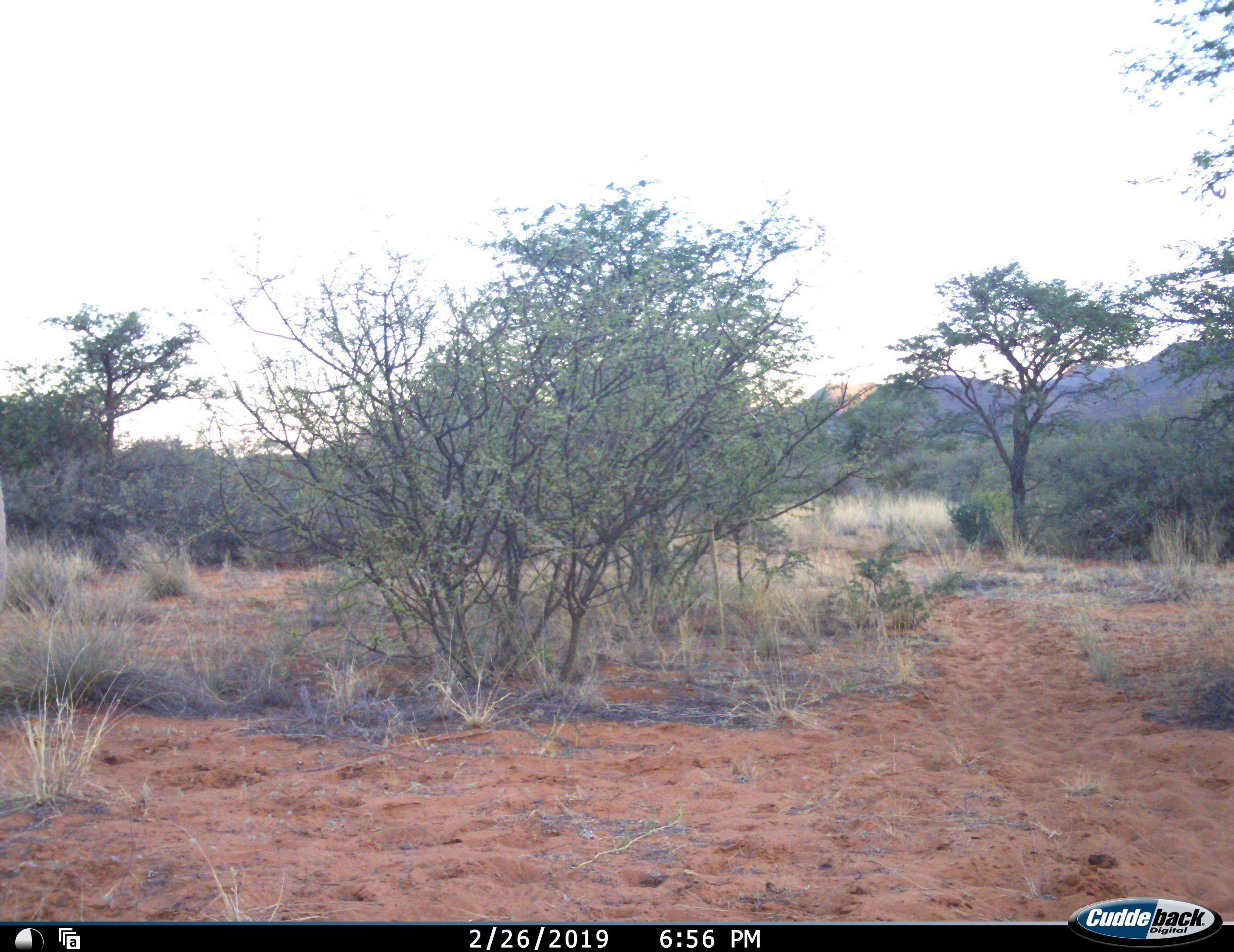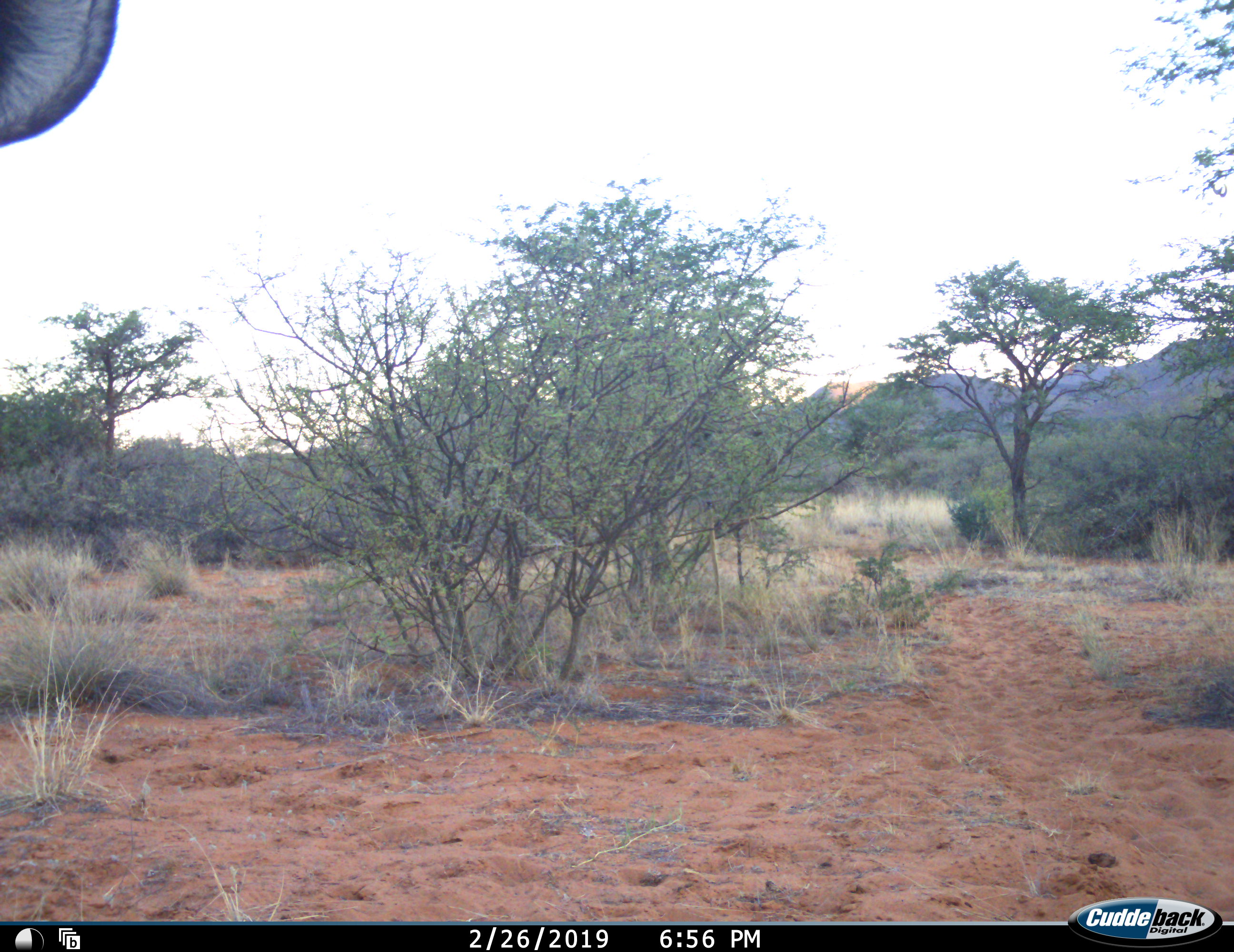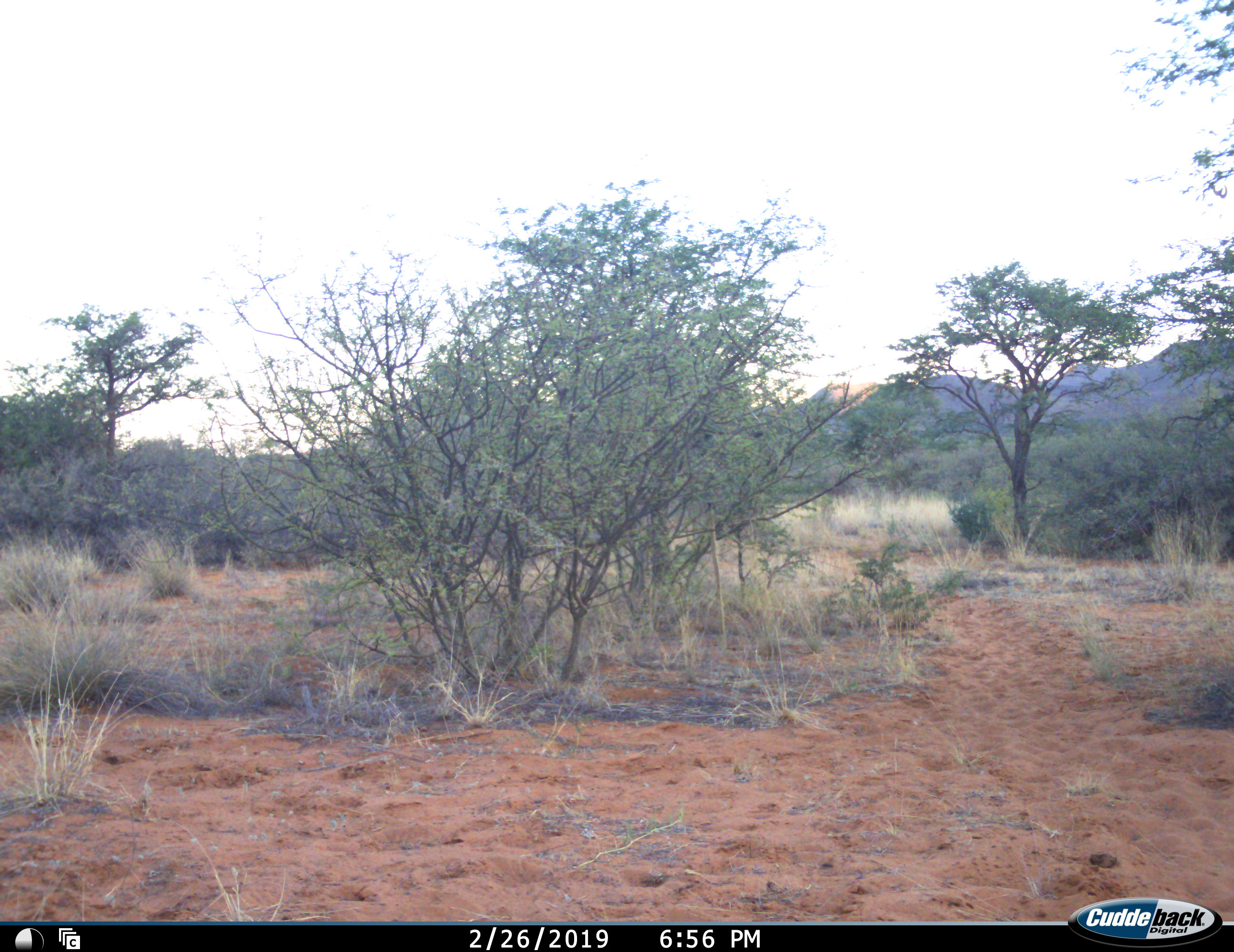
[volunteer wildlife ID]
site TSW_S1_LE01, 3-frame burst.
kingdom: Animalia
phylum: Chordata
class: Mammalia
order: Artiodactyla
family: Bovidae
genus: Tragelaphus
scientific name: Tragelaphus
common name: kudu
Kudu (Tragelaphus), count 1. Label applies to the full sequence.